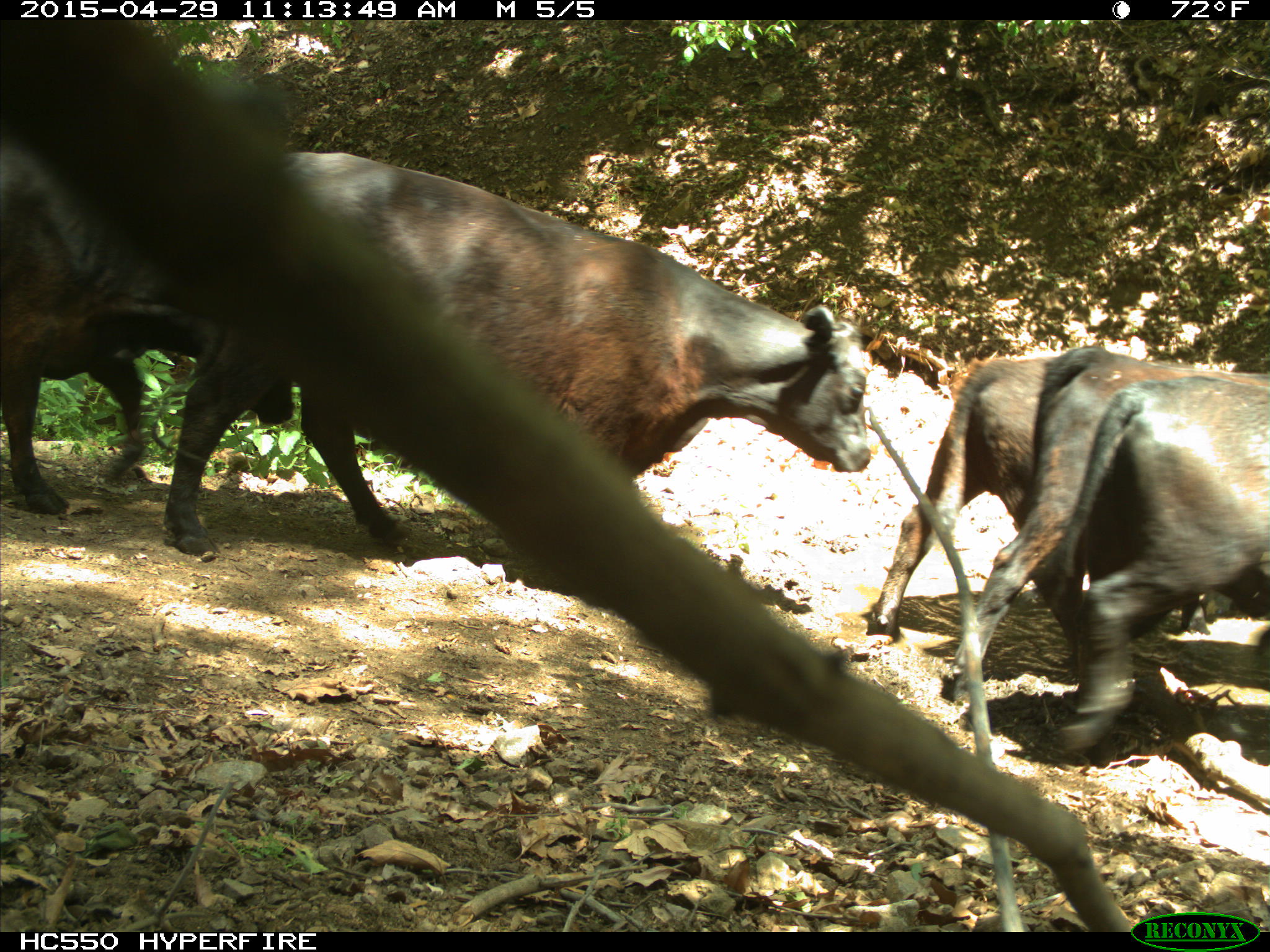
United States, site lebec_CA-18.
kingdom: Animalia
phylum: Chordata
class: Mammalia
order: Artiodactyla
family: Bovidae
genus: Bos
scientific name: Bos taurus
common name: domestic cow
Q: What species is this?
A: Bos taurus (domestic cow).